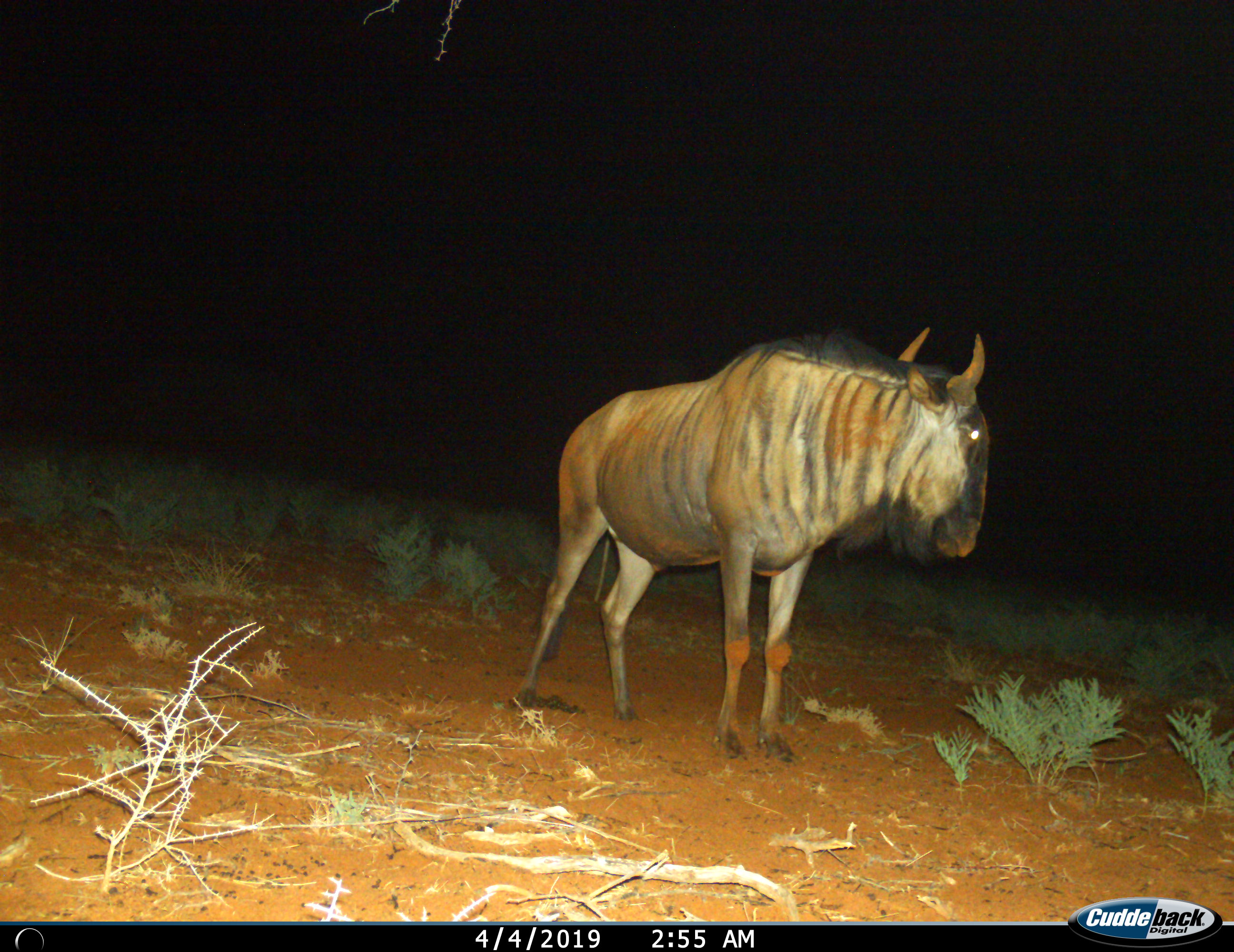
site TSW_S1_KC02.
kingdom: Animalia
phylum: Chordata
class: Mammalia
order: Artiodactyla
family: Bovidae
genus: Connochaetes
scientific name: Connochaetes taurinus taurinus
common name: blue wildebeest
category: wildebeestblue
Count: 1.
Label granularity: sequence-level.